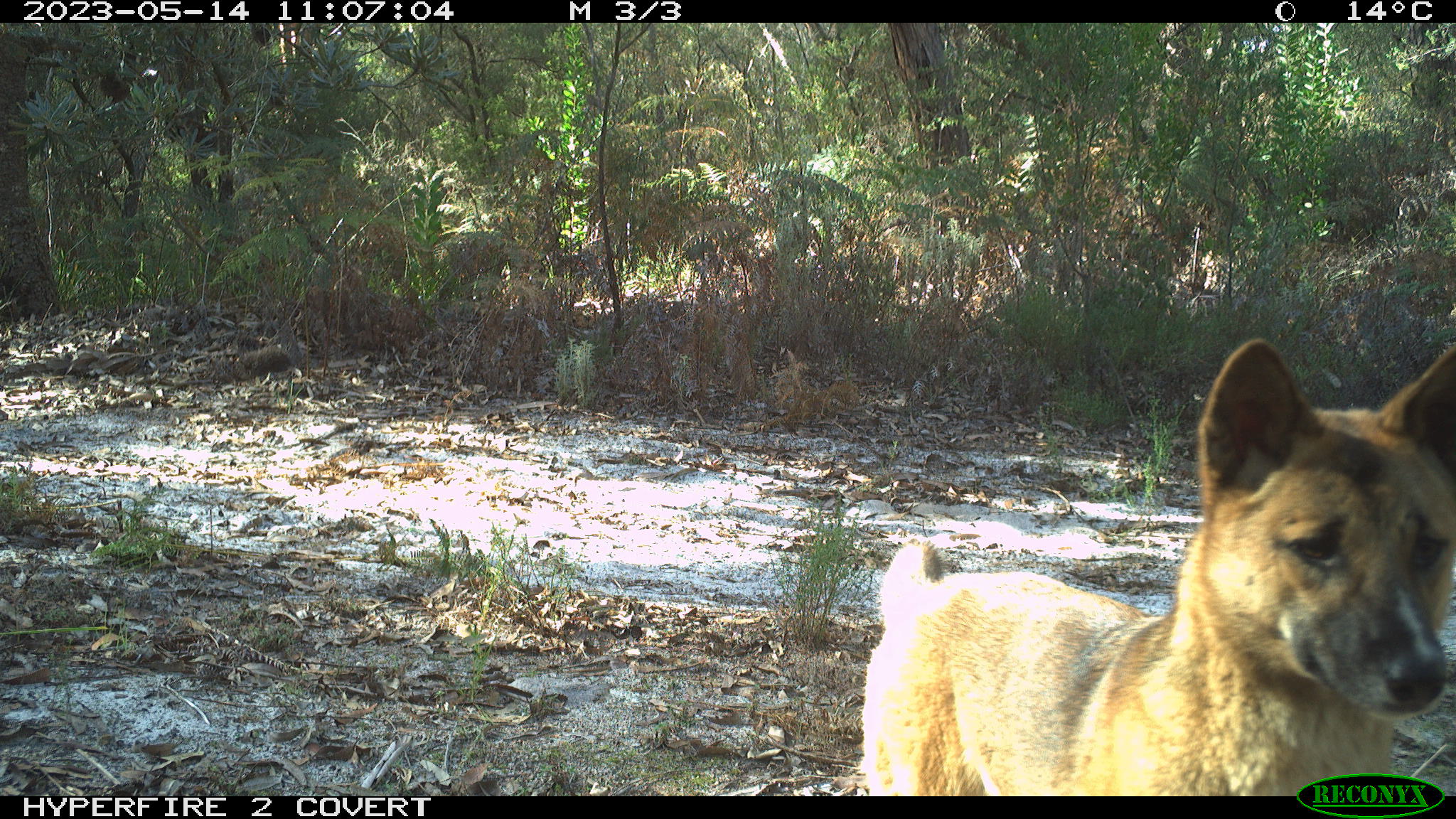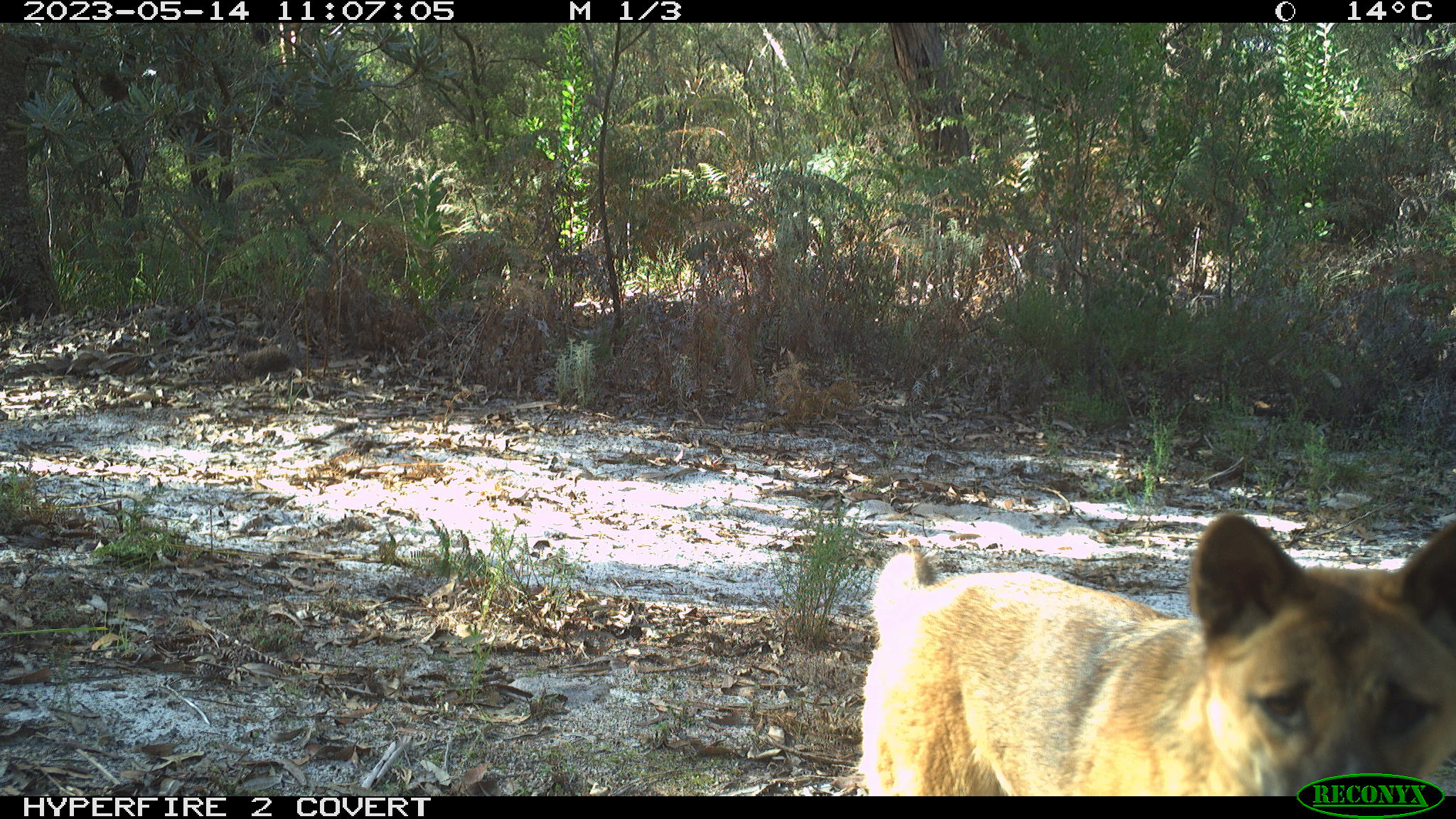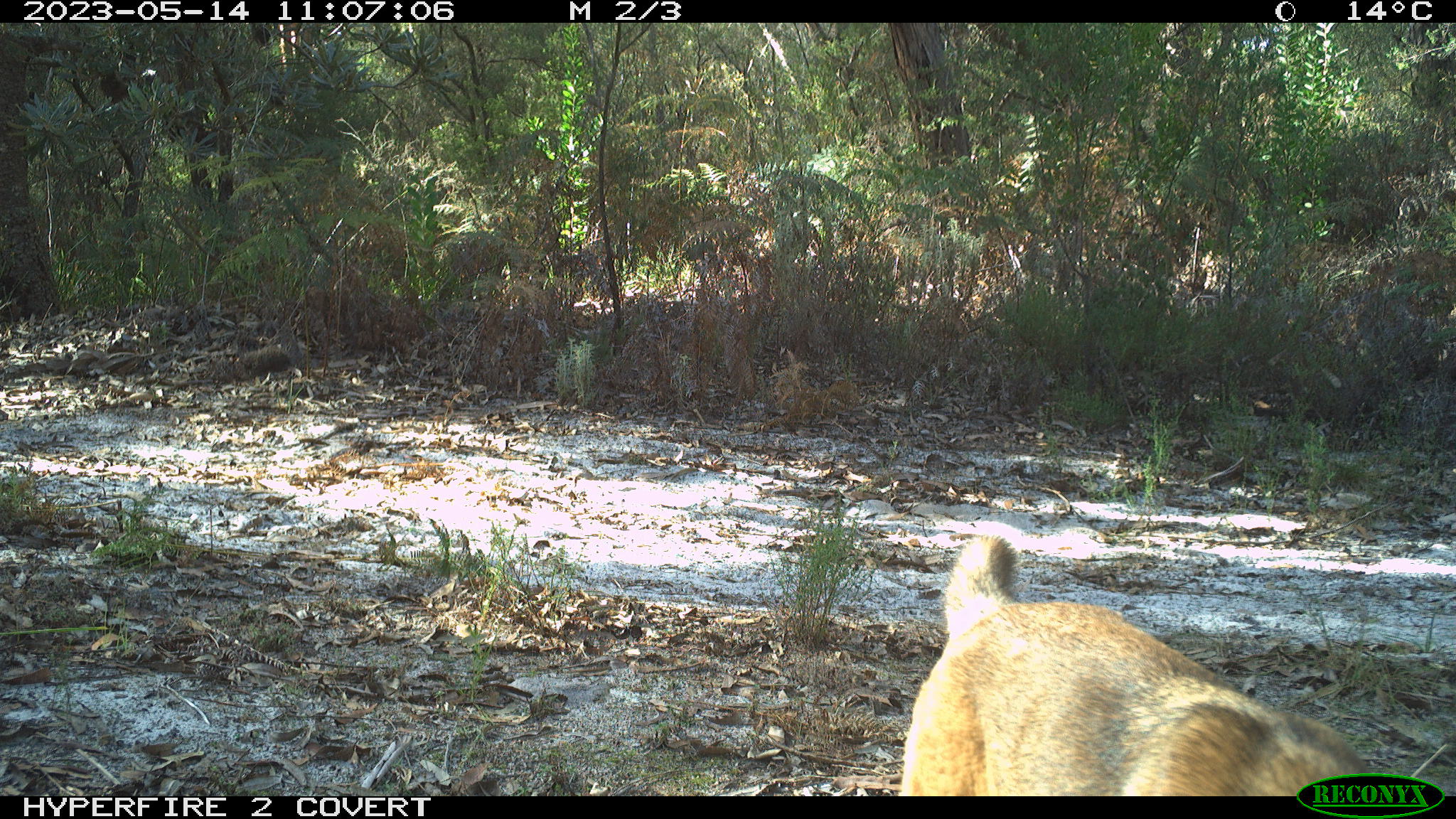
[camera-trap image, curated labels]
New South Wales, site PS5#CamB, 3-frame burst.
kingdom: Animalia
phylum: Chordata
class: Mammalia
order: Carnivora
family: Canidae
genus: Canis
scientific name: Canis familiaris dingo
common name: dingo